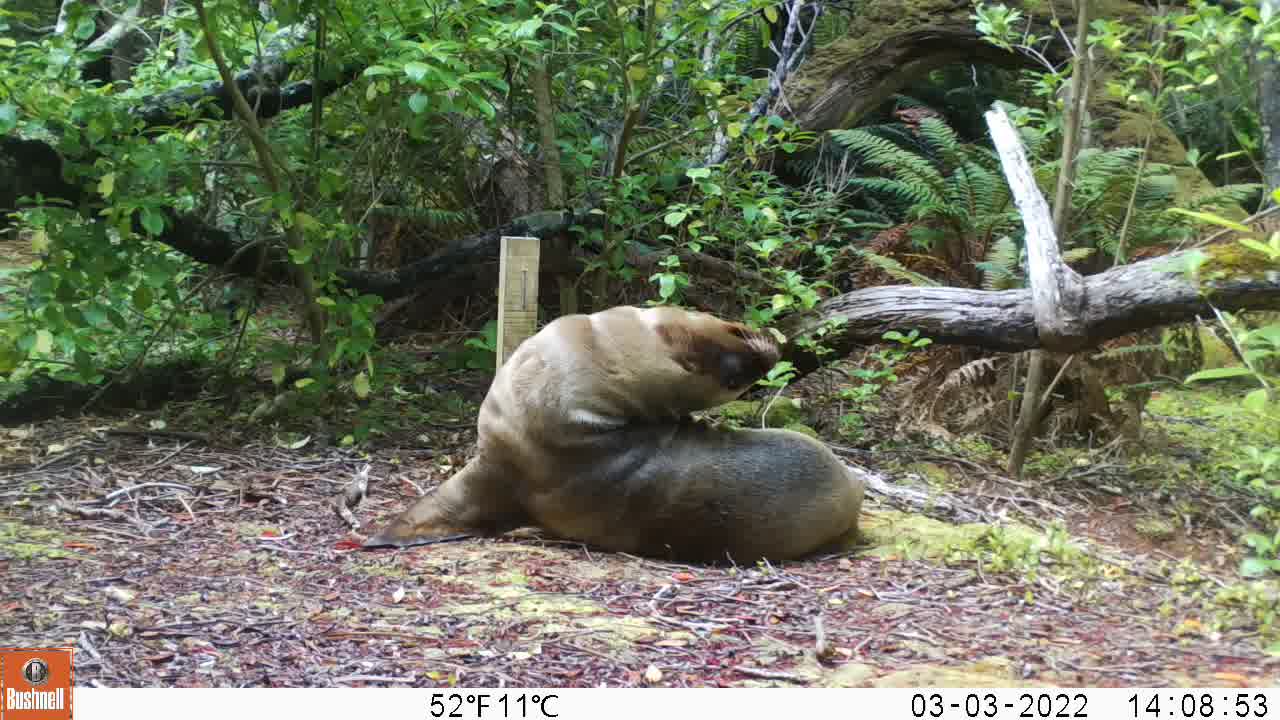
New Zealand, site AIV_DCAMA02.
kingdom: Animalia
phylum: Chordata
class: Mammalia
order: Carnivora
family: Otariidae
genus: Phocarctos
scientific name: Phocarctos hookeri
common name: new zealand sea lion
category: sealion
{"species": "sealion (new zealand sea lion) (Phocarctos hookeri)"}